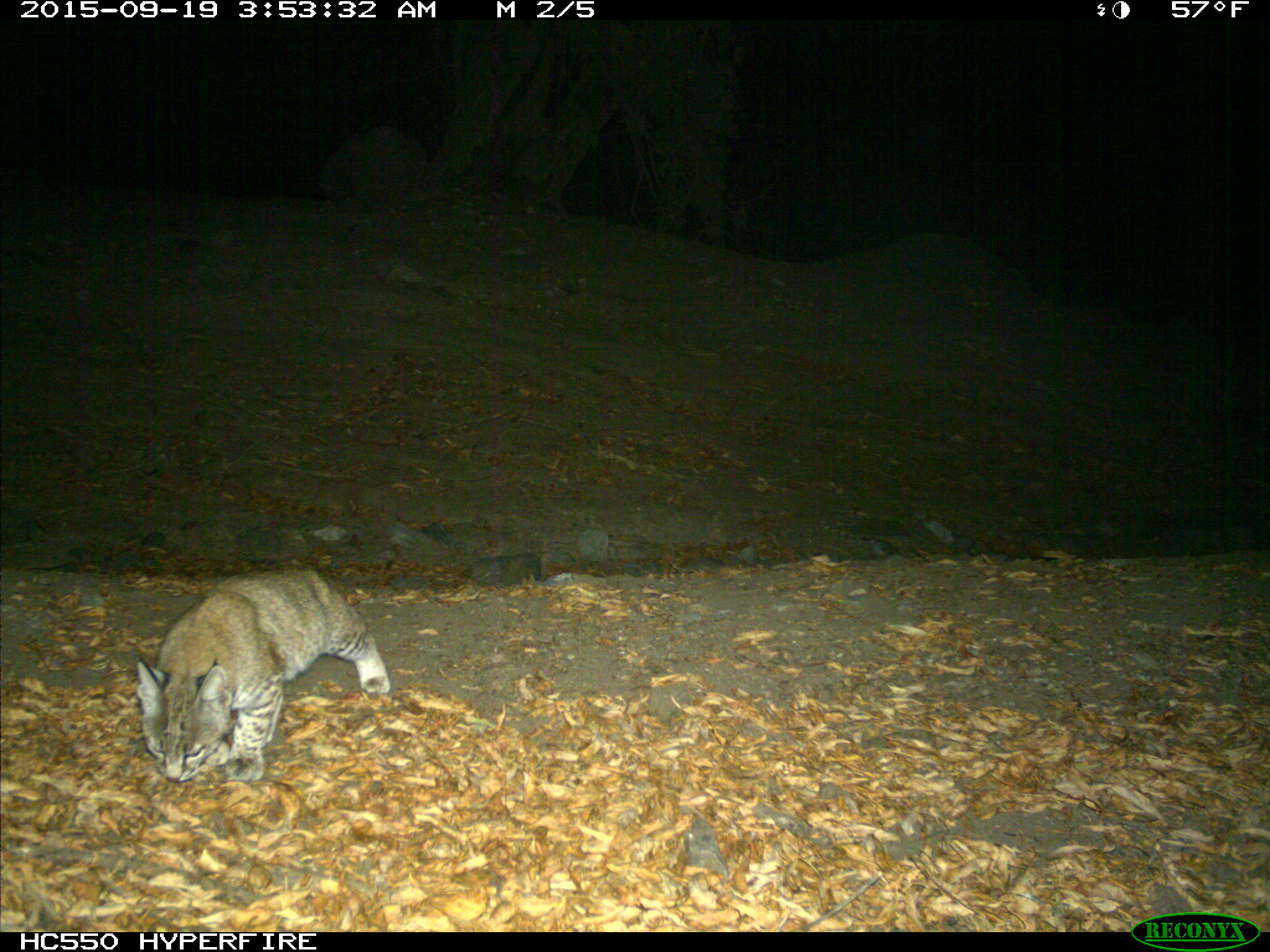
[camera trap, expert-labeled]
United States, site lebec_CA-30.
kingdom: Animalia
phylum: Chordata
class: Mammalia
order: Carnivora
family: Felidae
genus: Lynx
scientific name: Lynx rufus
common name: bobcat